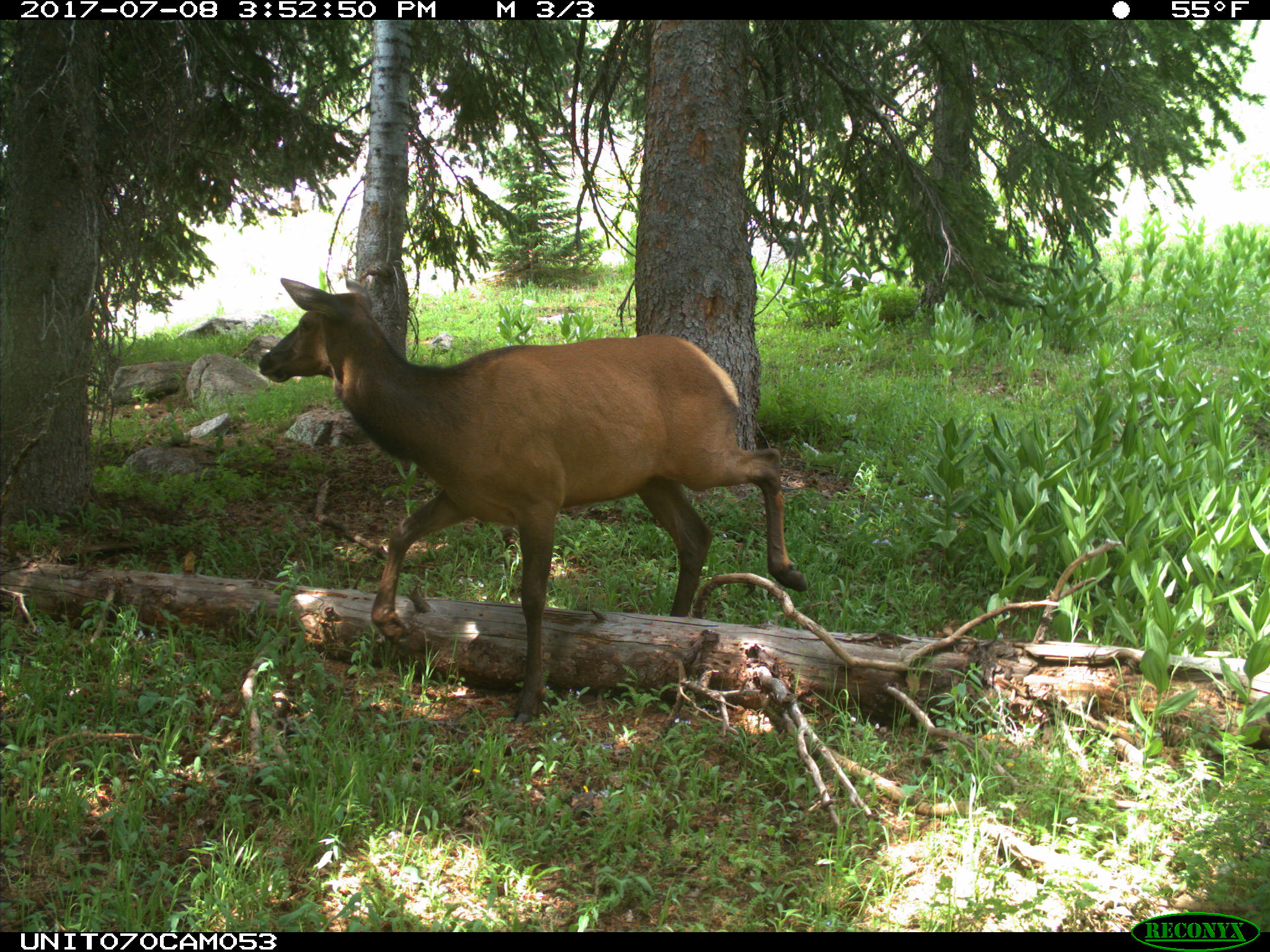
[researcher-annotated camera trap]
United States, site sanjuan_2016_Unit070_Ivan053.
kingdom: Animalia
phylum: Chordata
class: Mammalia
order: Artiodactyla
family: Cervidae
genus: Cervus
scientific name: Cervus elaphus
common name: red deer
Cervus elaphus (red deer).